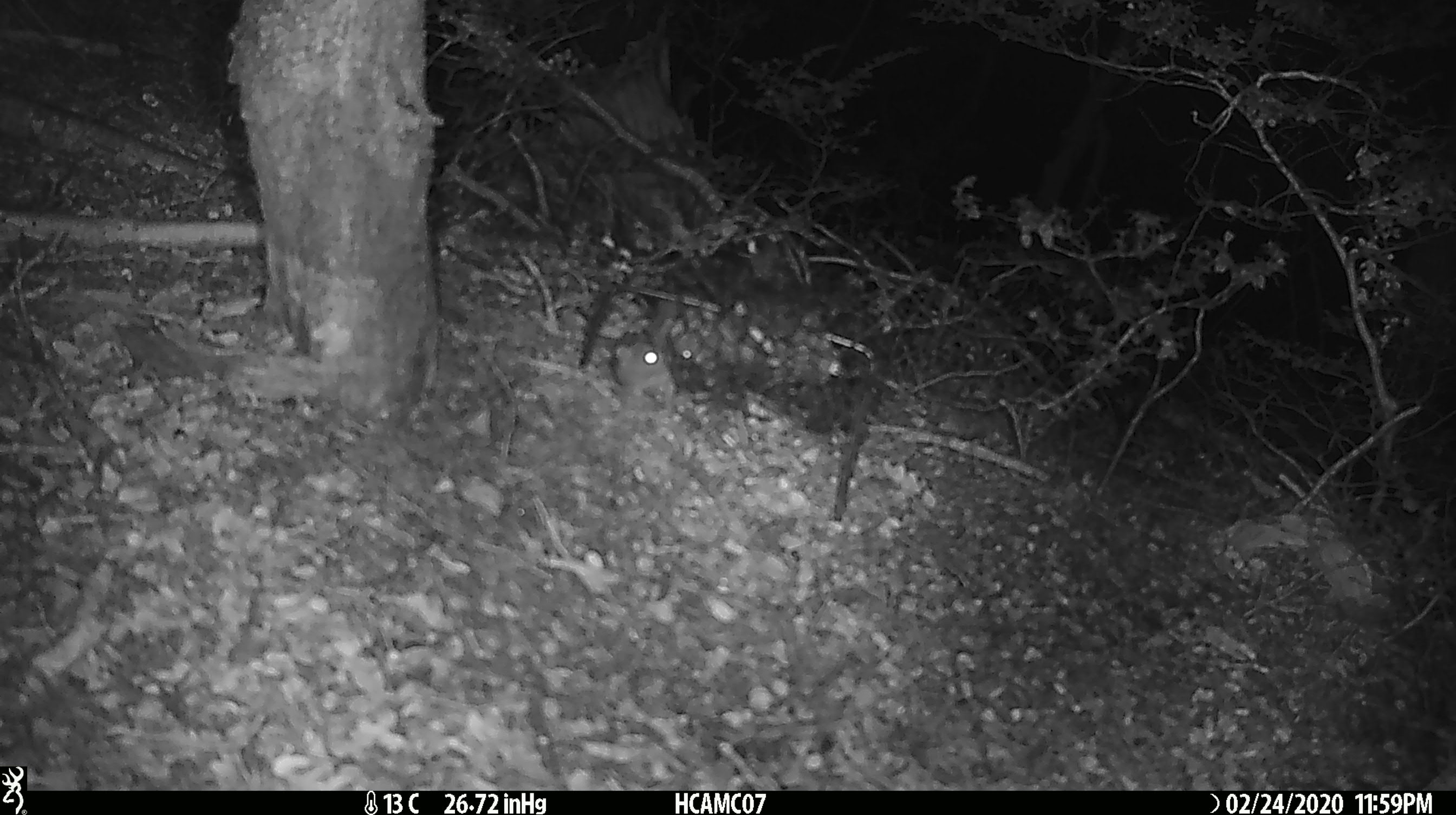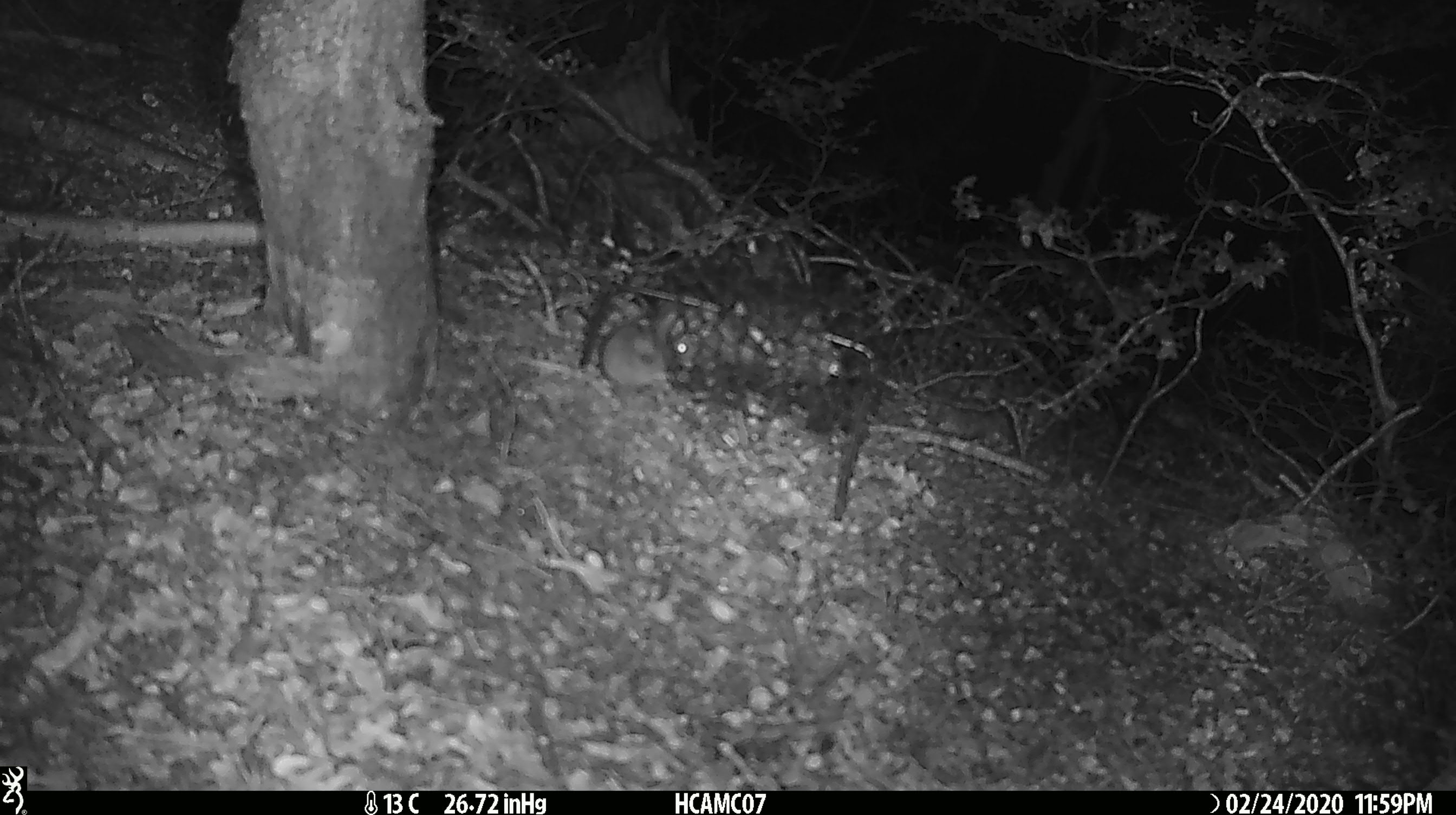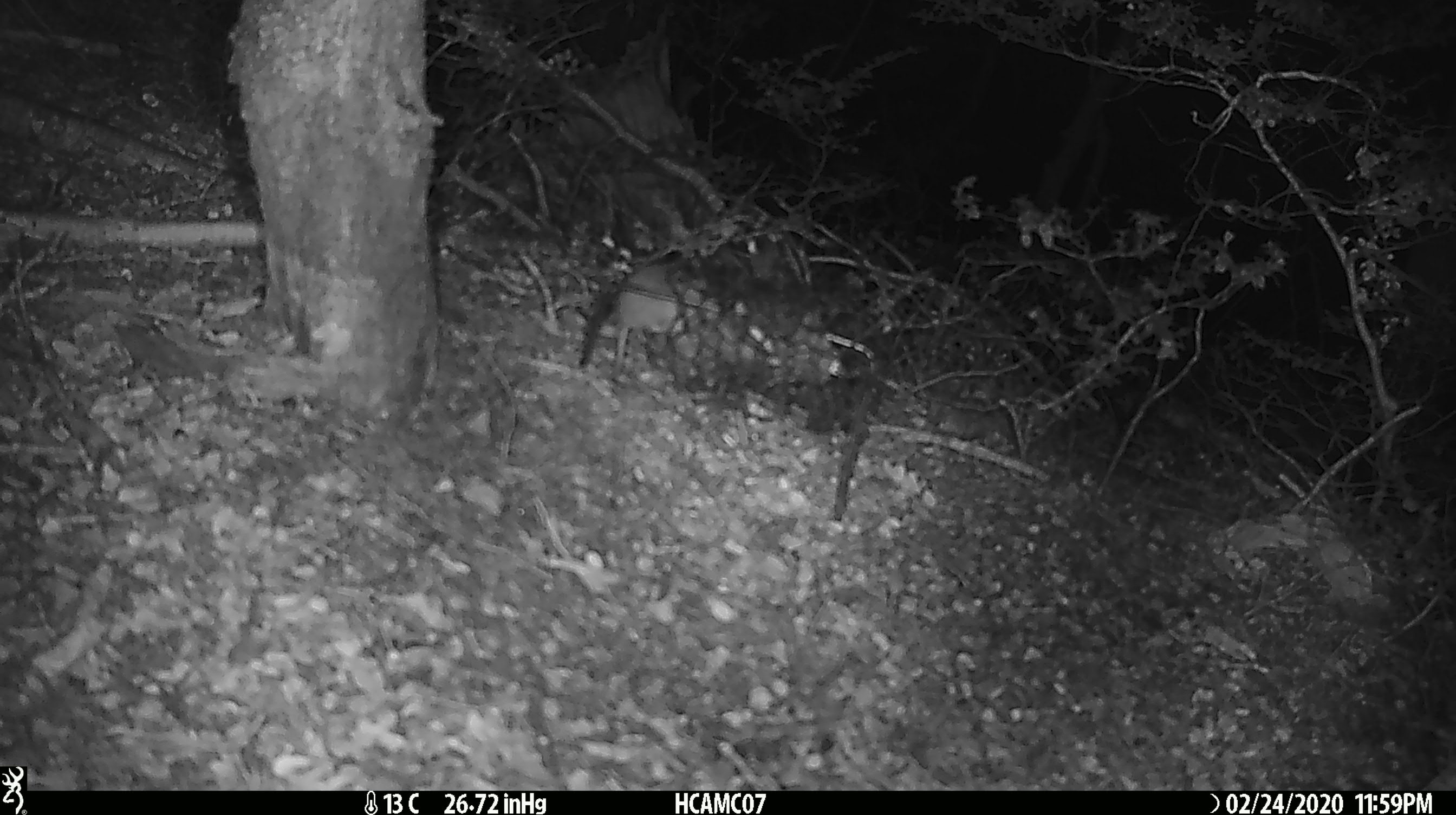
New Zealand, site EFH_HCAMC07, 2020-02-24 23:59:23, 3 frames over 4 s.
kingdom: Animalia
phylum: Chordata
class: Mammalia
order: Rodentia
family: Muridae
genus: Mus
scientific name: Mus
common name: mouse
Mouse (Mus).